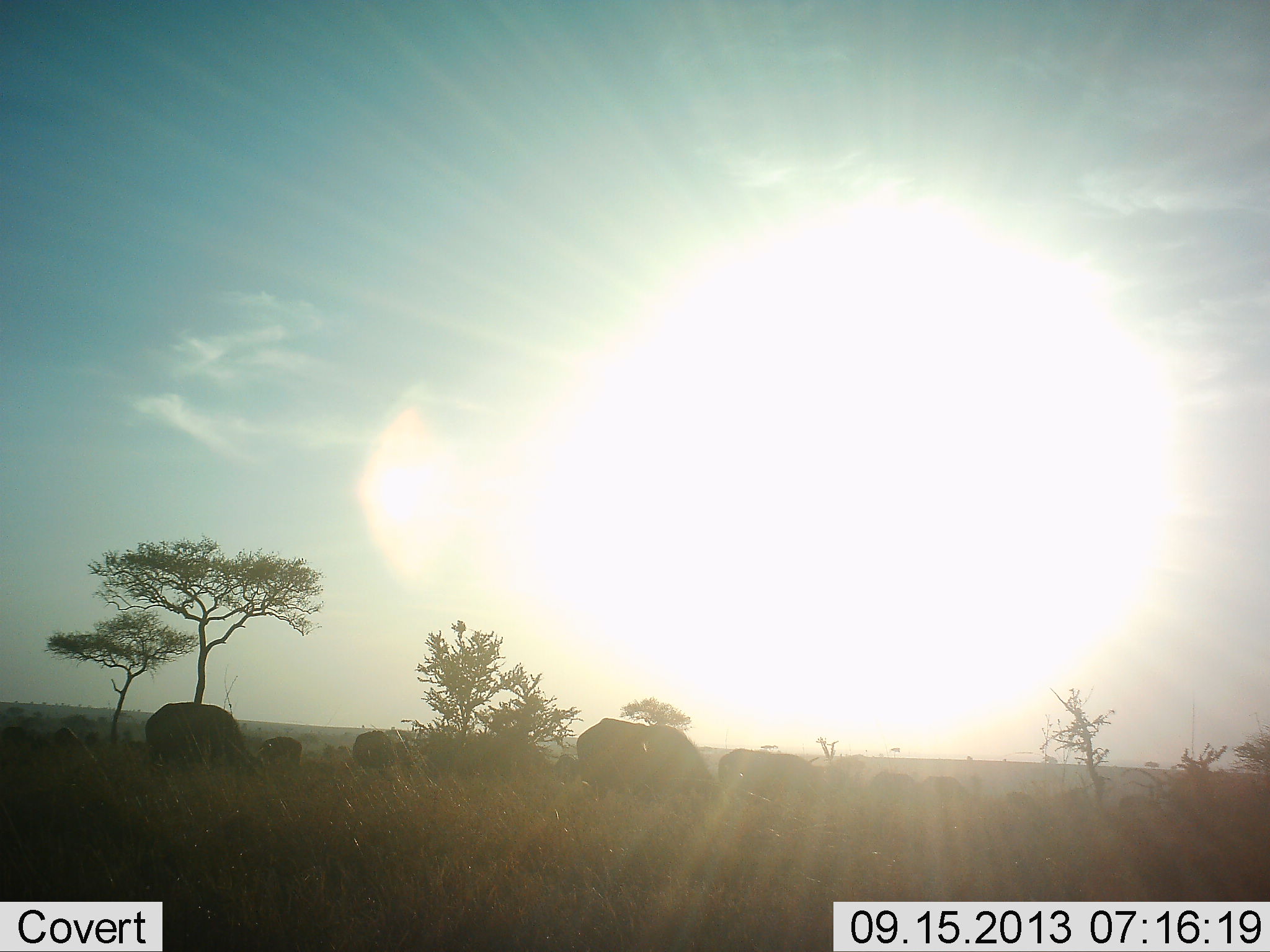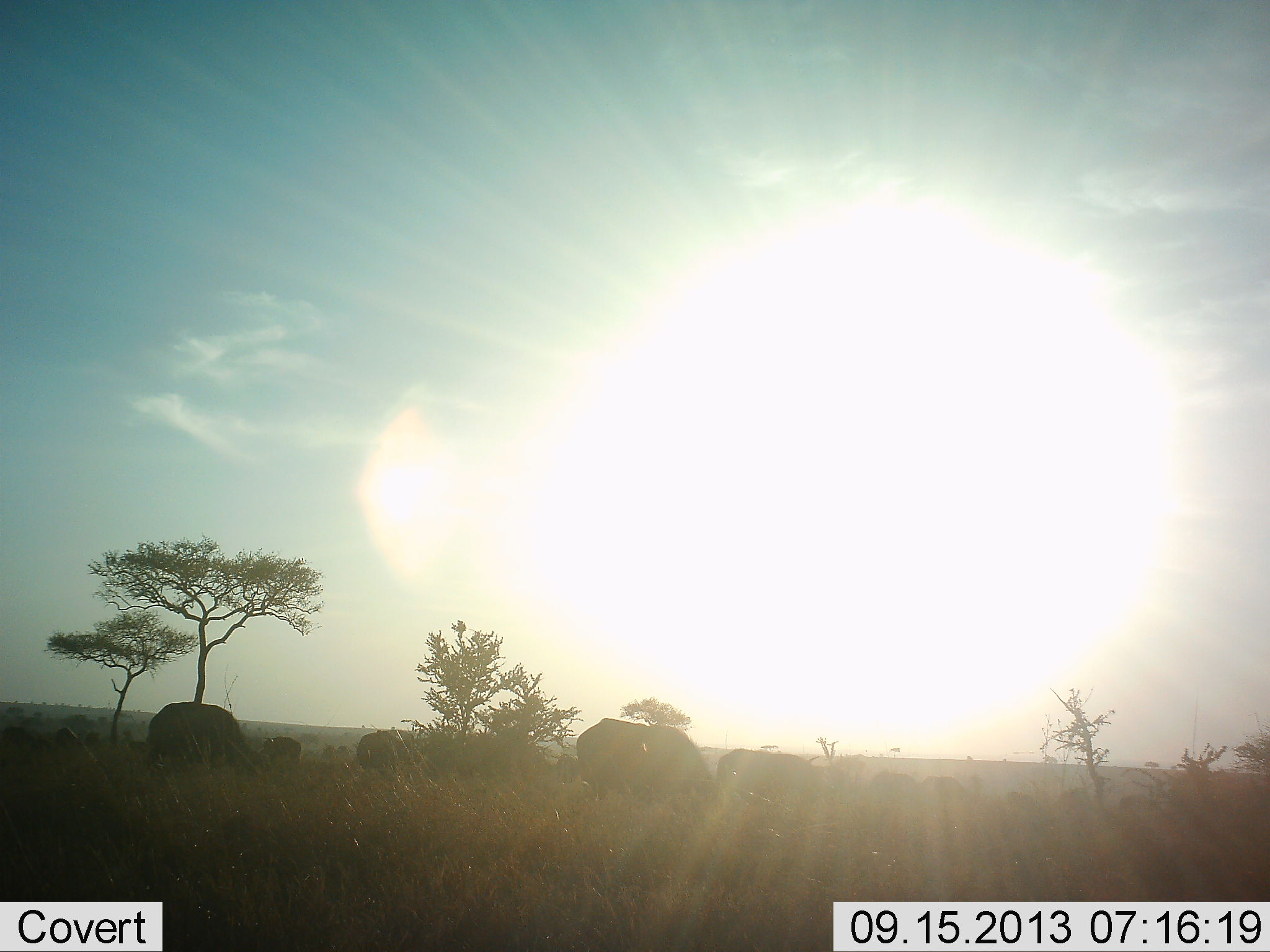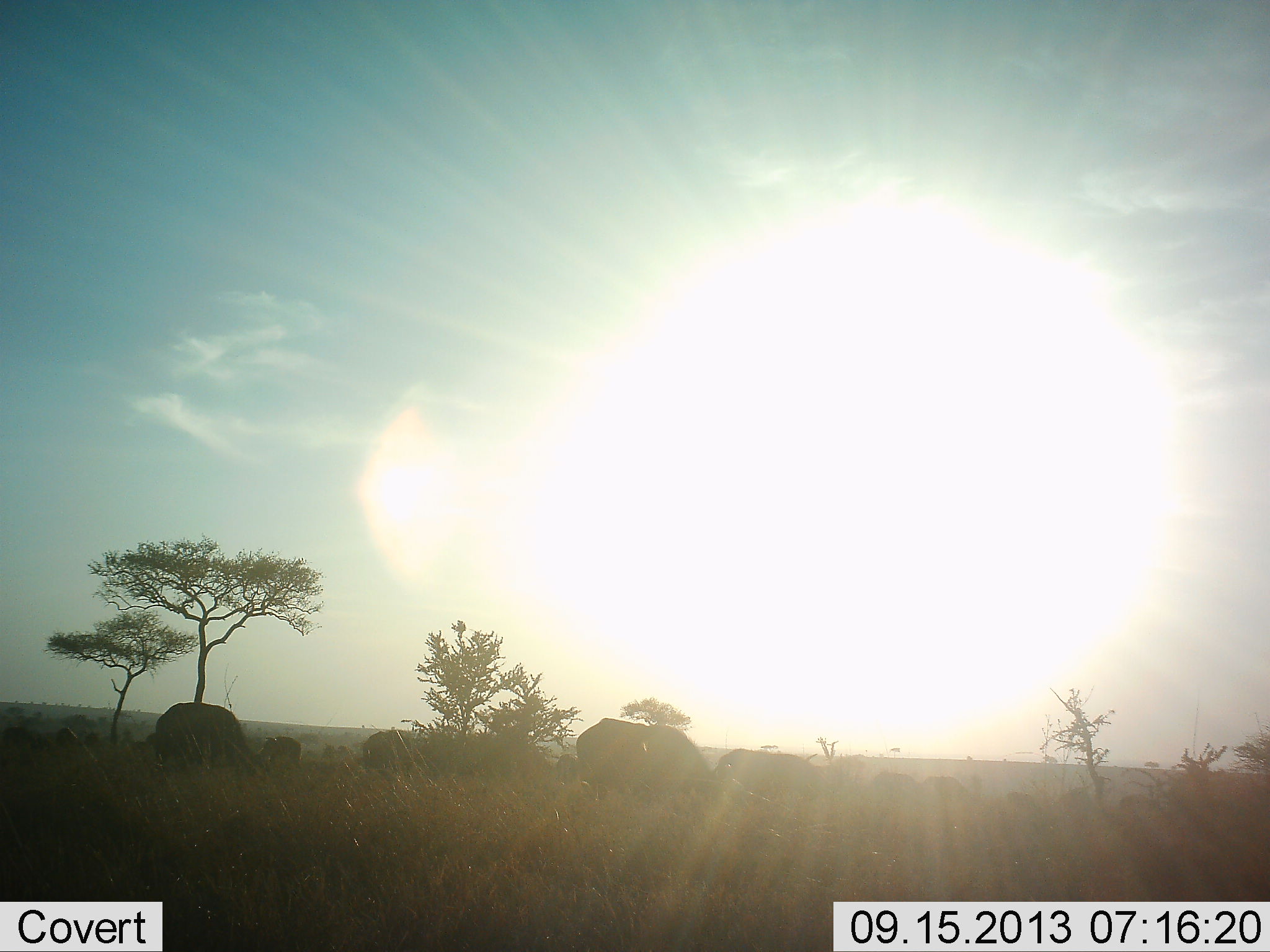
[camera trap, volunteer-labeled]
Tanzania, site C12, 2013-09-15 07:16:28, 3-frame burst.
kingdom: Animalia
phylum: Chordata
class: Mammalia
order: Artiodactyla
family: Bovidae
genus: Syncerus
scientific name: Syncerus caffer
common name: cape buffalo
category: buffalo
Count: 11-50.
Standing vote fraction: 30%.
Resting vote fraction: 0%.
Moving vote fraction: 20%.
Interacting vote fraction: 0%.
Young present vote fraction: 0%.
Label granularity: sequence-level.